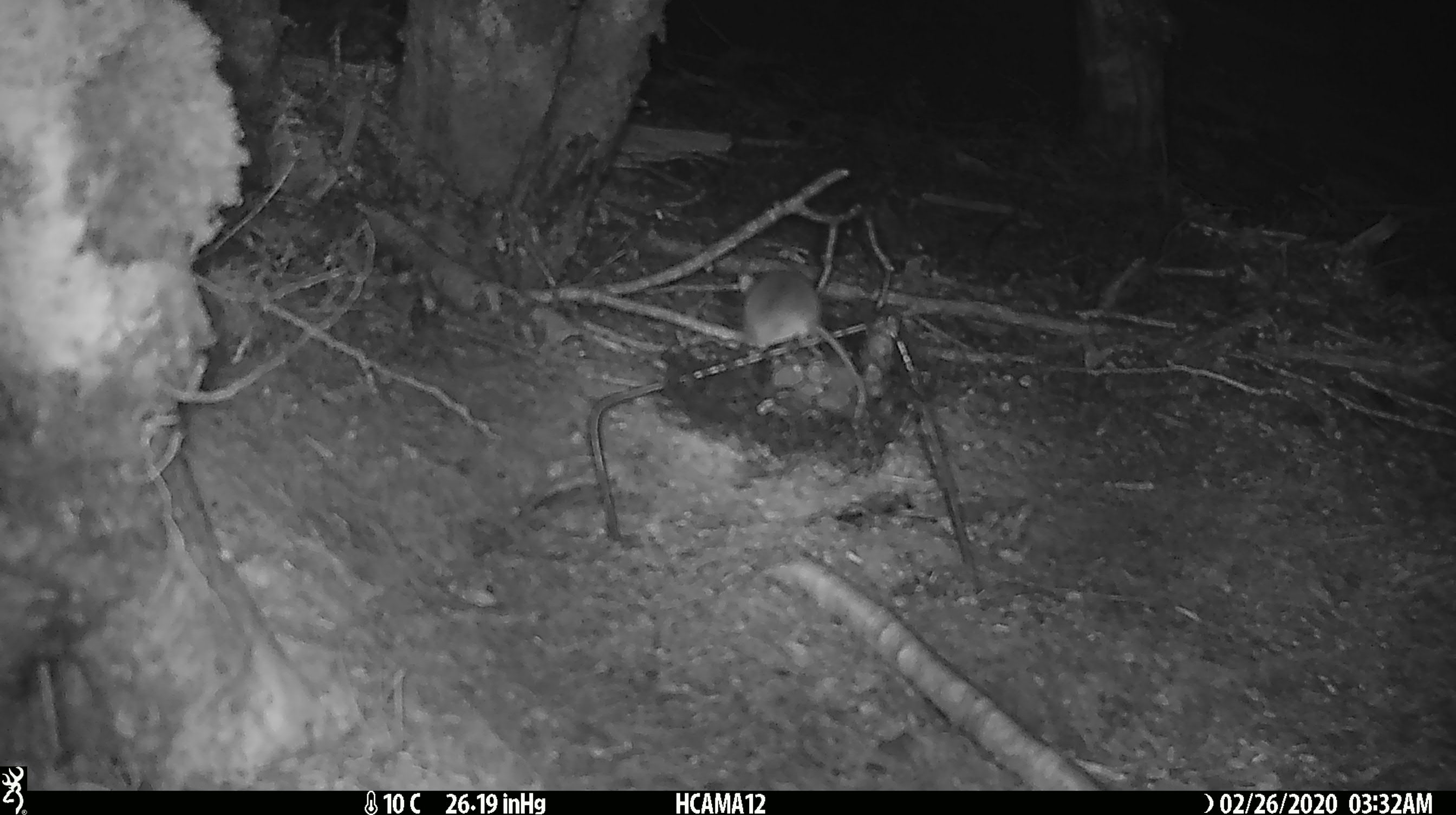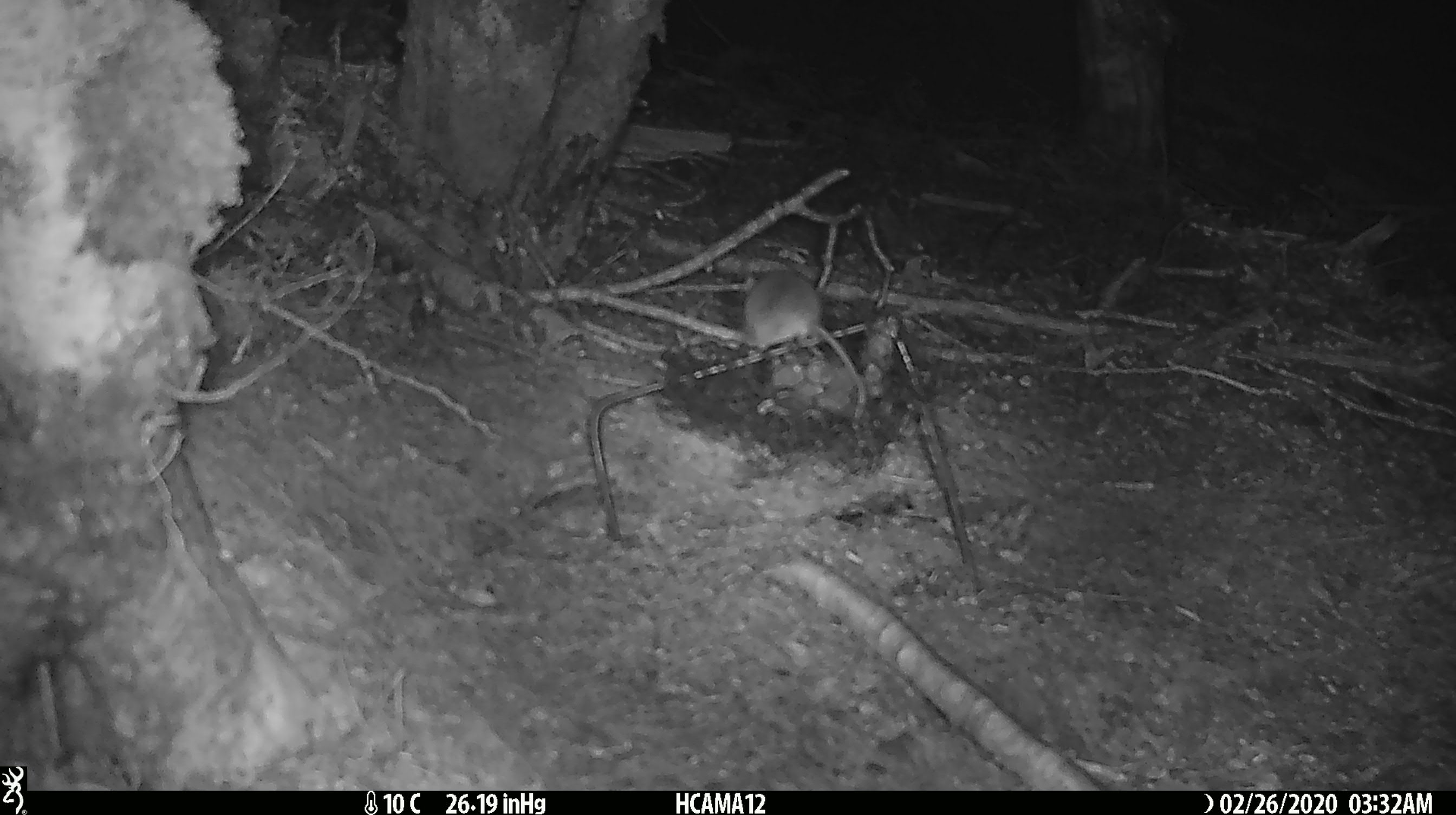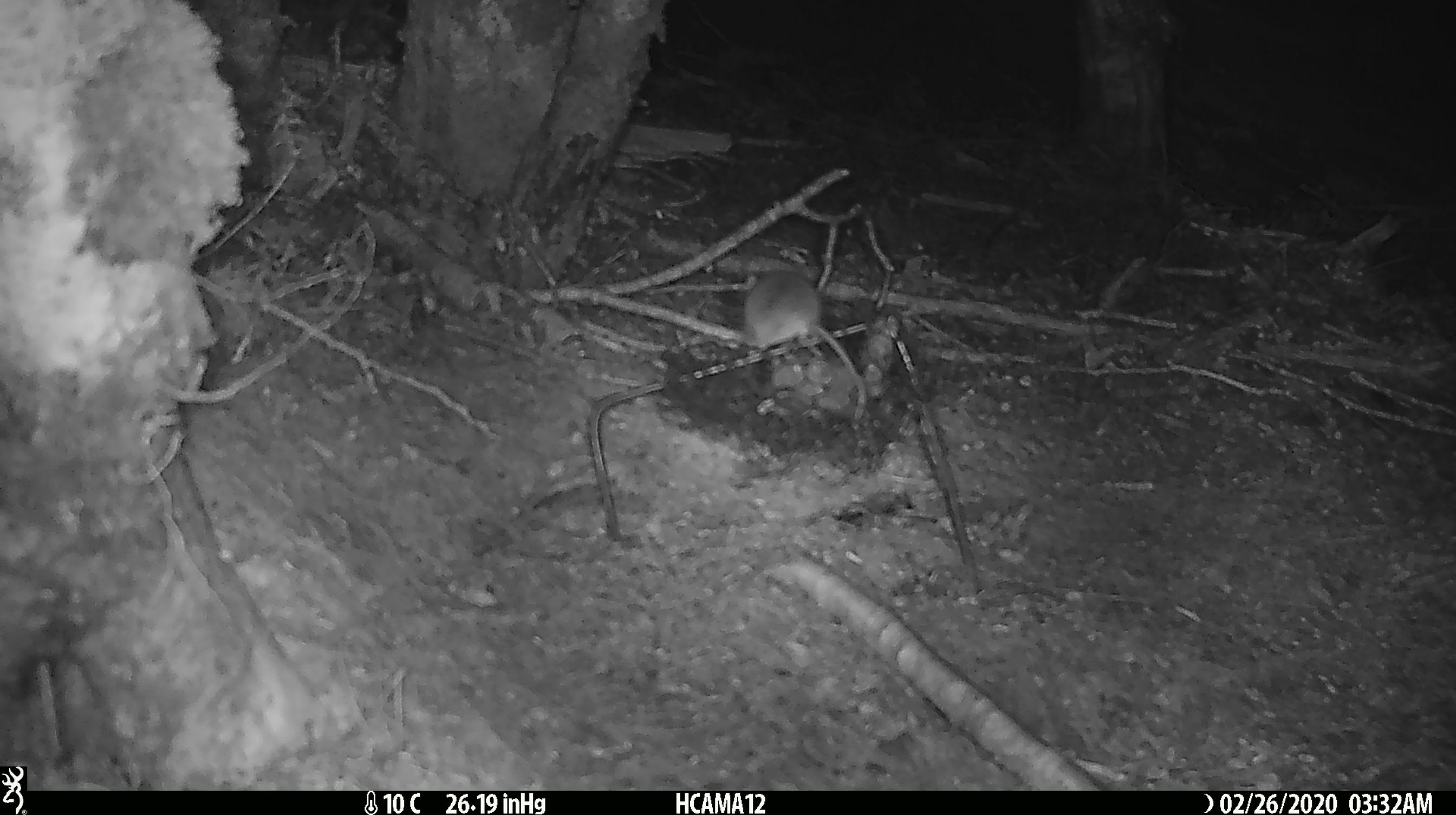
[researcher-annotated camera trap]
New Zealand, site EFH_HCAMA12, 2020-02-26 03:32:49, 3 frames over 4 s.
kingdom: Animalia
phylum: Chordata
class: Mammalia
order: Rodentia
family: Muridae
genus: Mus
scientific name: Mus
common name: mouse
Mouse (Mus).